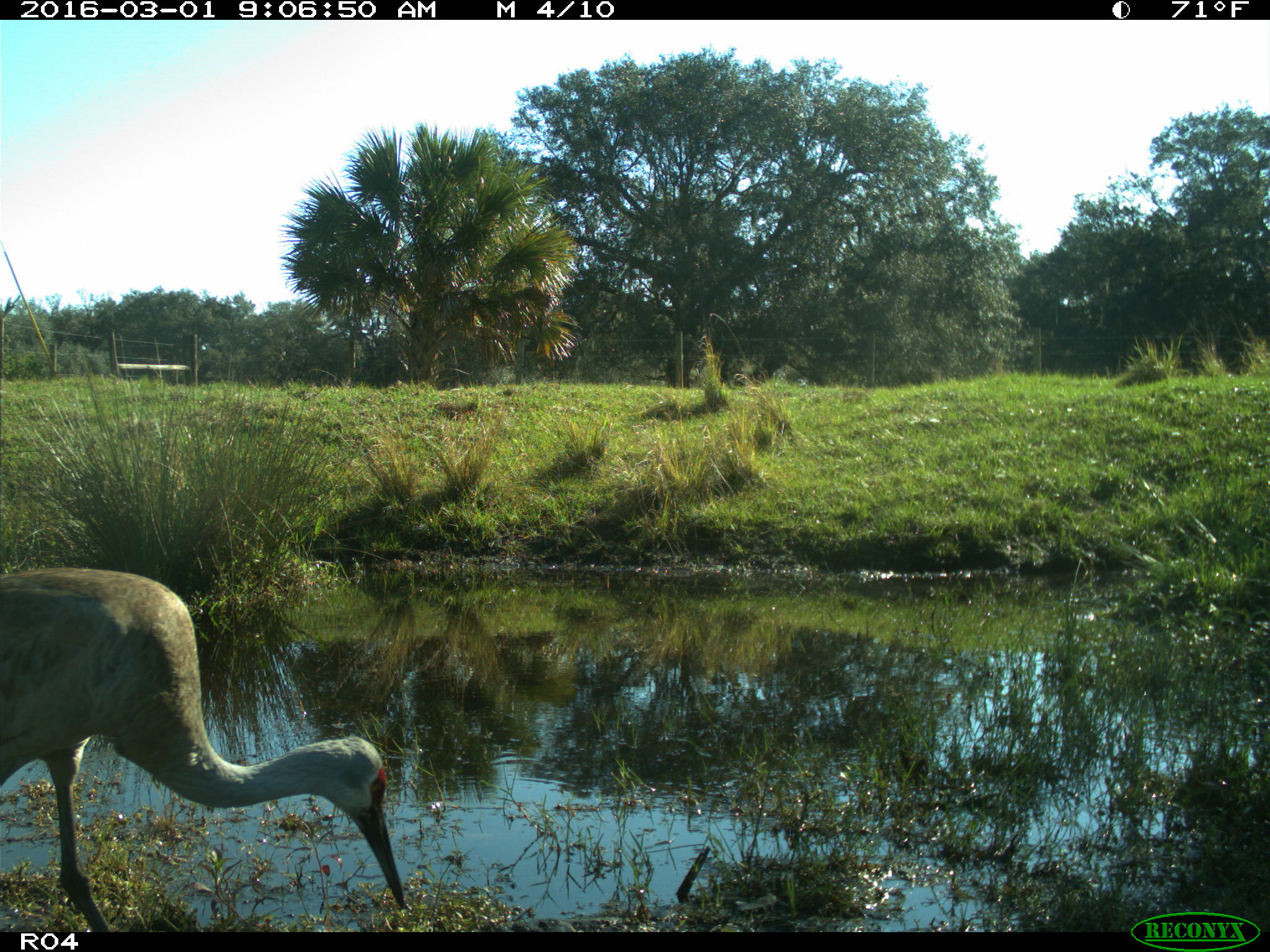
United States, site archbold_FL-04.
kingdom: Animalia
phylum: Chordata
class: Aves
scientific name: Aves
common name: birds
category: unidentified bird